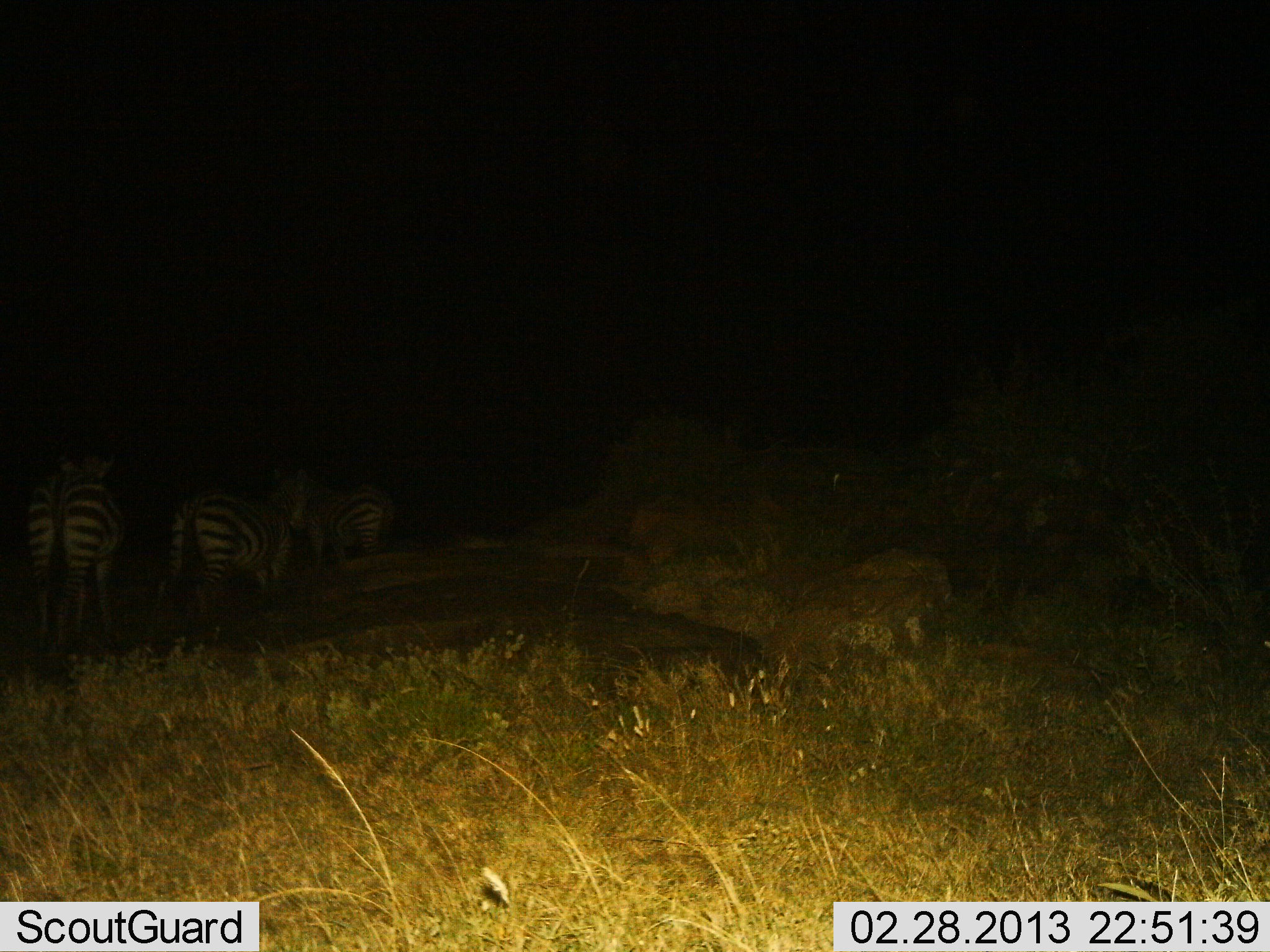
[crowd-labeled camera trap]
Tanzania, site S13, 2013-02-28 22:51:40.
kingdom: Animalia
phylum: Chordata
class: Mammalia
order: Perissodactyla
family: Equidae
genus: Equus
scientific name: Equus quagga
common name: plains zebra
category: zebra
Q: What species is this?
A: Zebra (plains zebra) (Equus quagga).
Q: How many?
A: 3.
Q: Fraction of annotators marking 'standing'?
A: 83%.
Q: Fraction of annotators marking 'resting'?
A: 0%.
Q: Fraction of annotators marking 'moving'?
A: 17%.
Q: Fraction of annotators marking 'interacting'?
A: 4%.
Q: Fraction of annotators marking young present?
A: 0%.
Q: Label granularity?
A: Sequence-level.